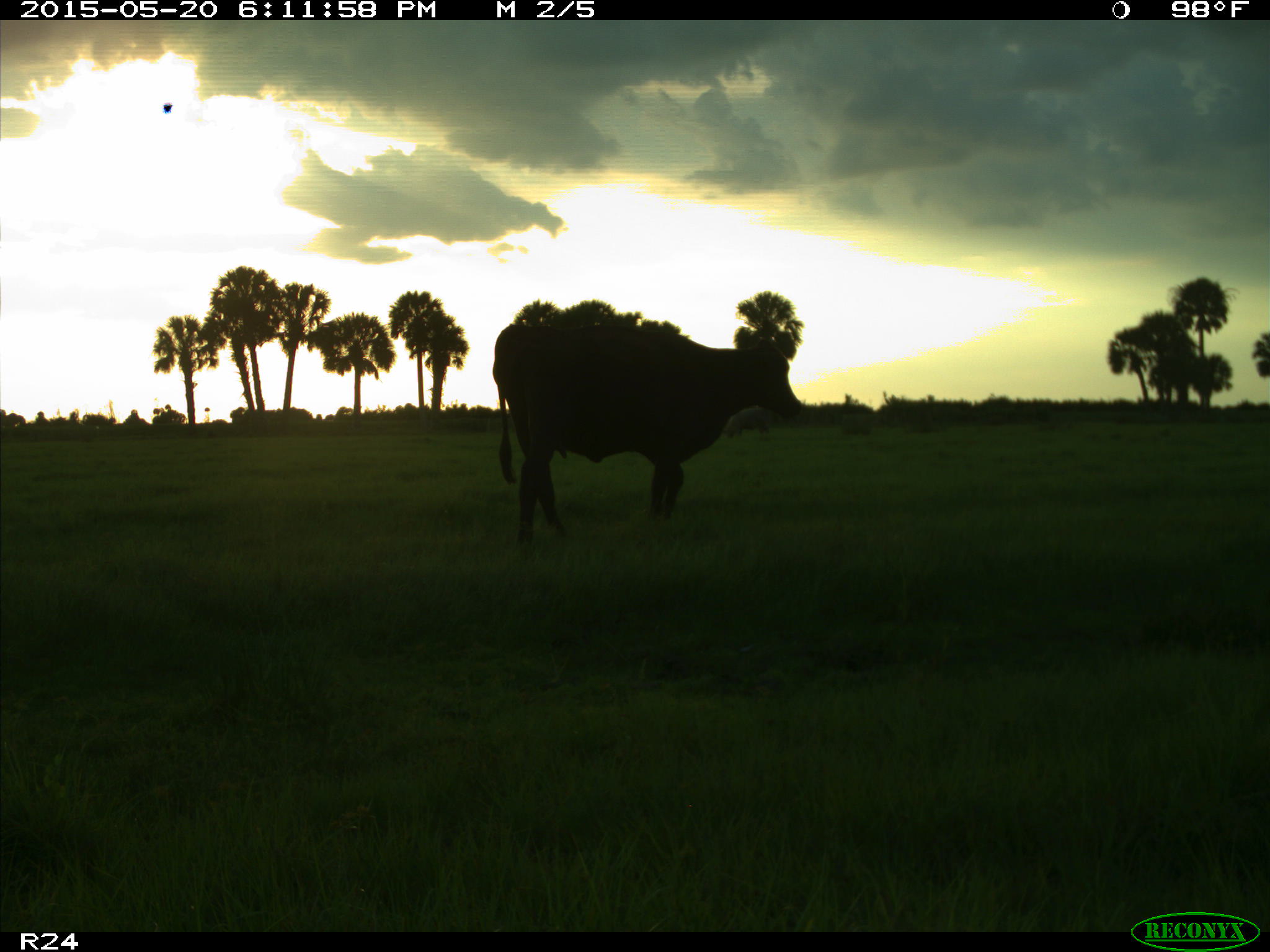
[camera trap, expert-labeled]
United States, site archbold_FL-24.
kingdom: Animalia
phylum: Chordata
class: Mammalia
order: Artiodactyla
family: Bovidae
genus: Bos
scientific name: Bos taurus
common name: domestic cow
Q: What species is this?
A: Bos taurus (domestic cow).